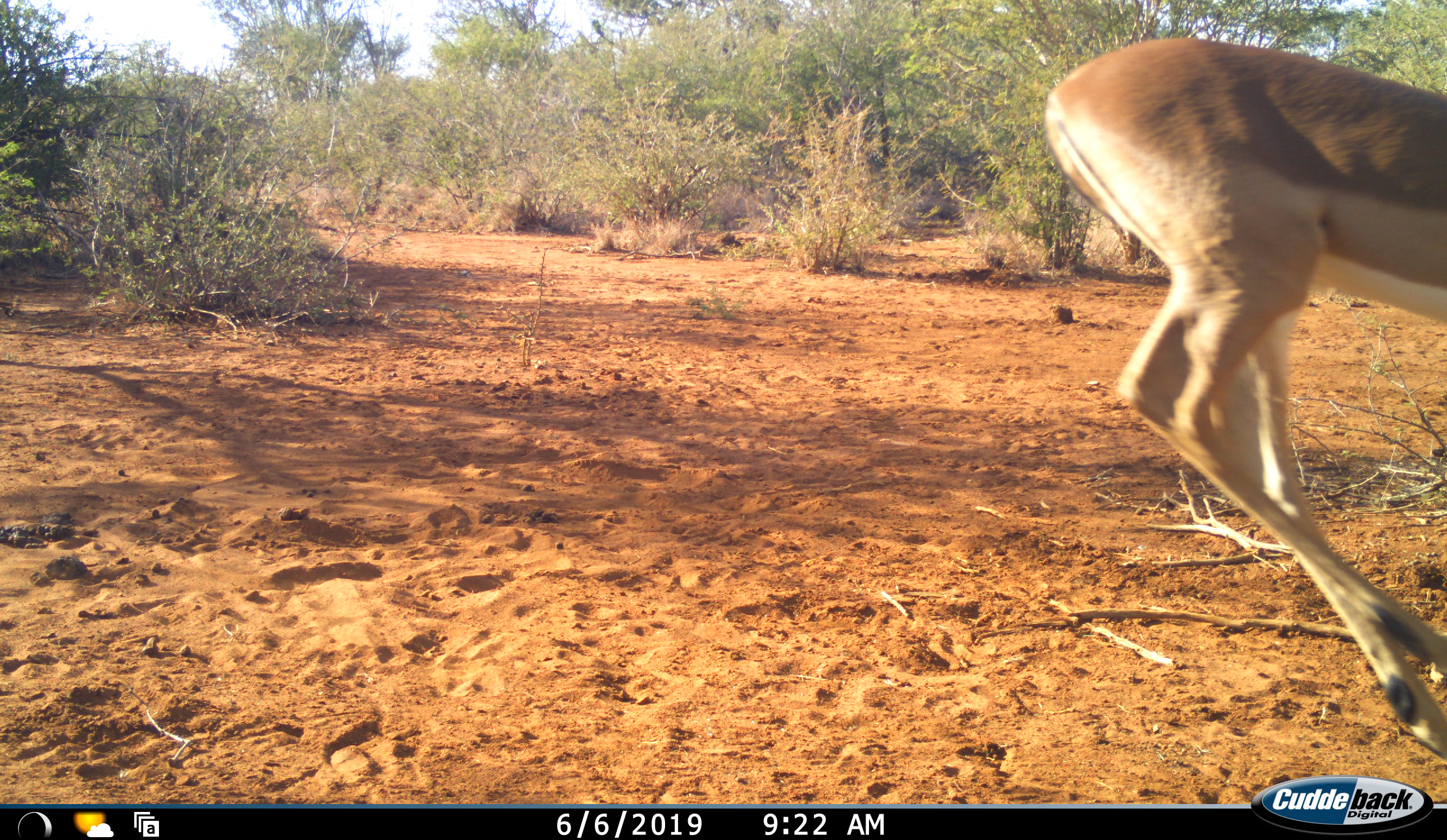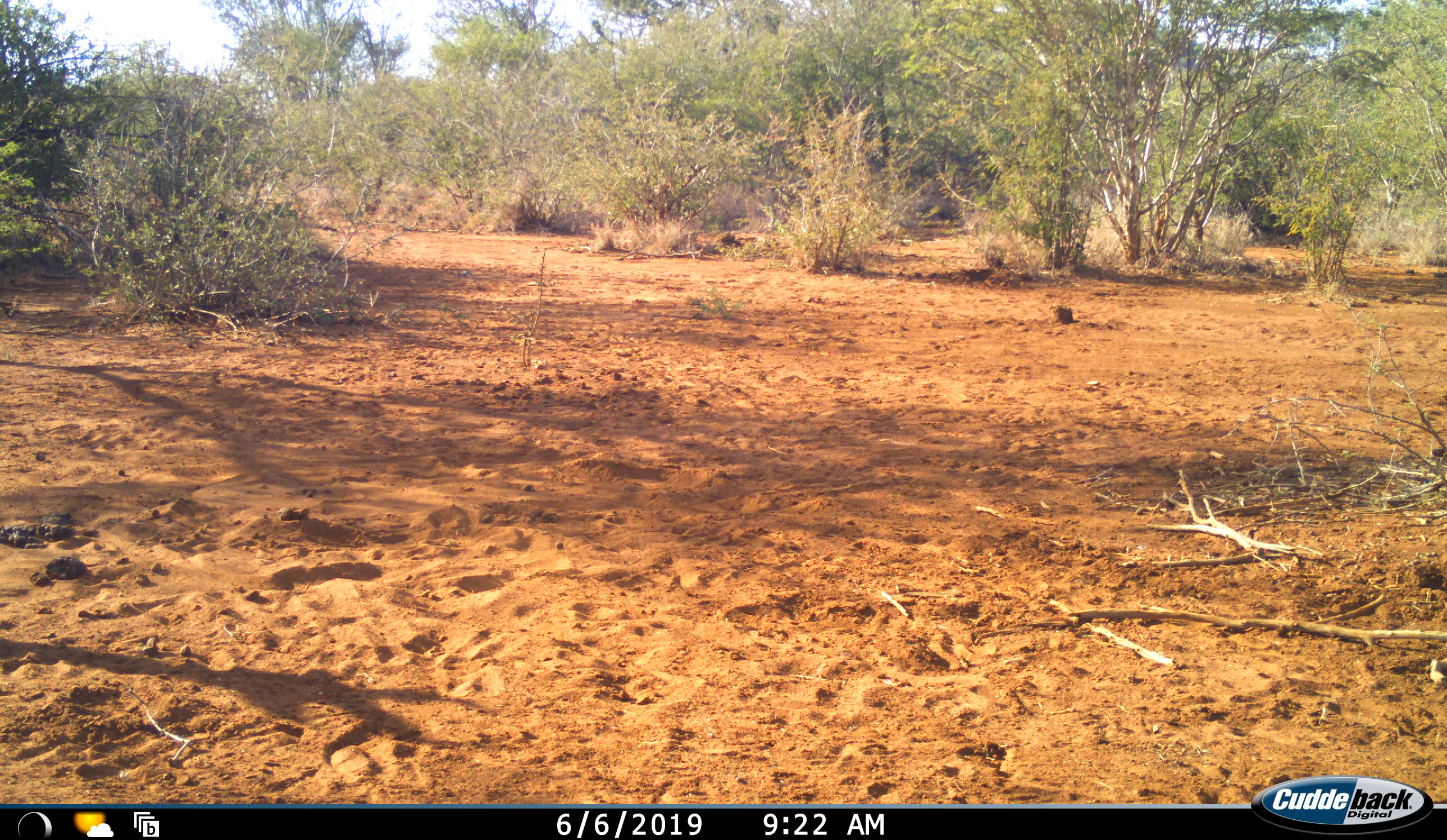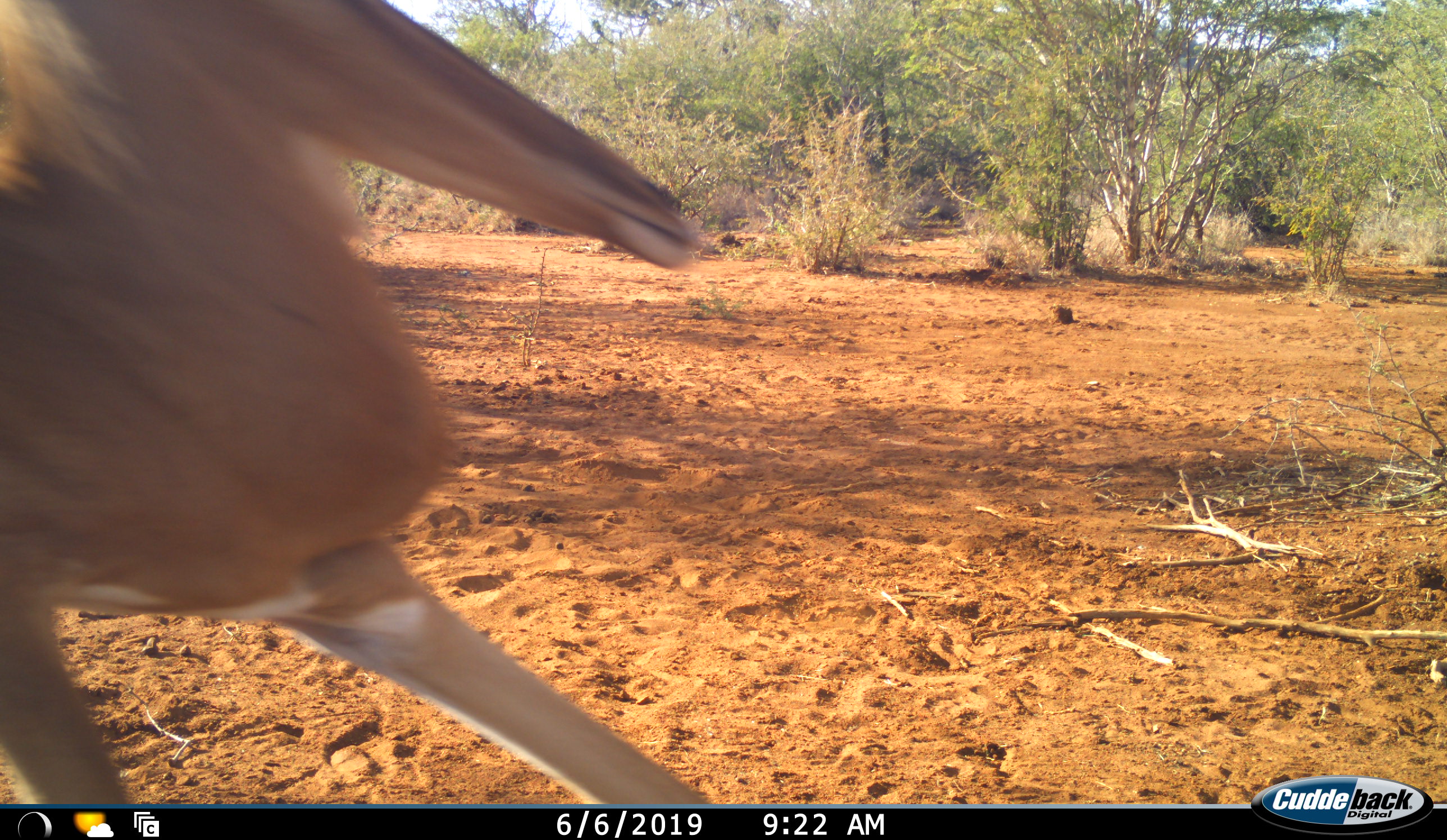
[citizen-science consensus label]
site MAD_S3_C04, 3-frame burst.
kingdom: Animalia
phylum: Chordata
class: Mammalia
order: Artiodactyla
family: Bovidae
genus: Aepyceros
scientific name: Aepyceros melampus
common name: impala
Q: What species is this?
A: Impala (Aepyceros melampus).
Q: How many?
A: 1.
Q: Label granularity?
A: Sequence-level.